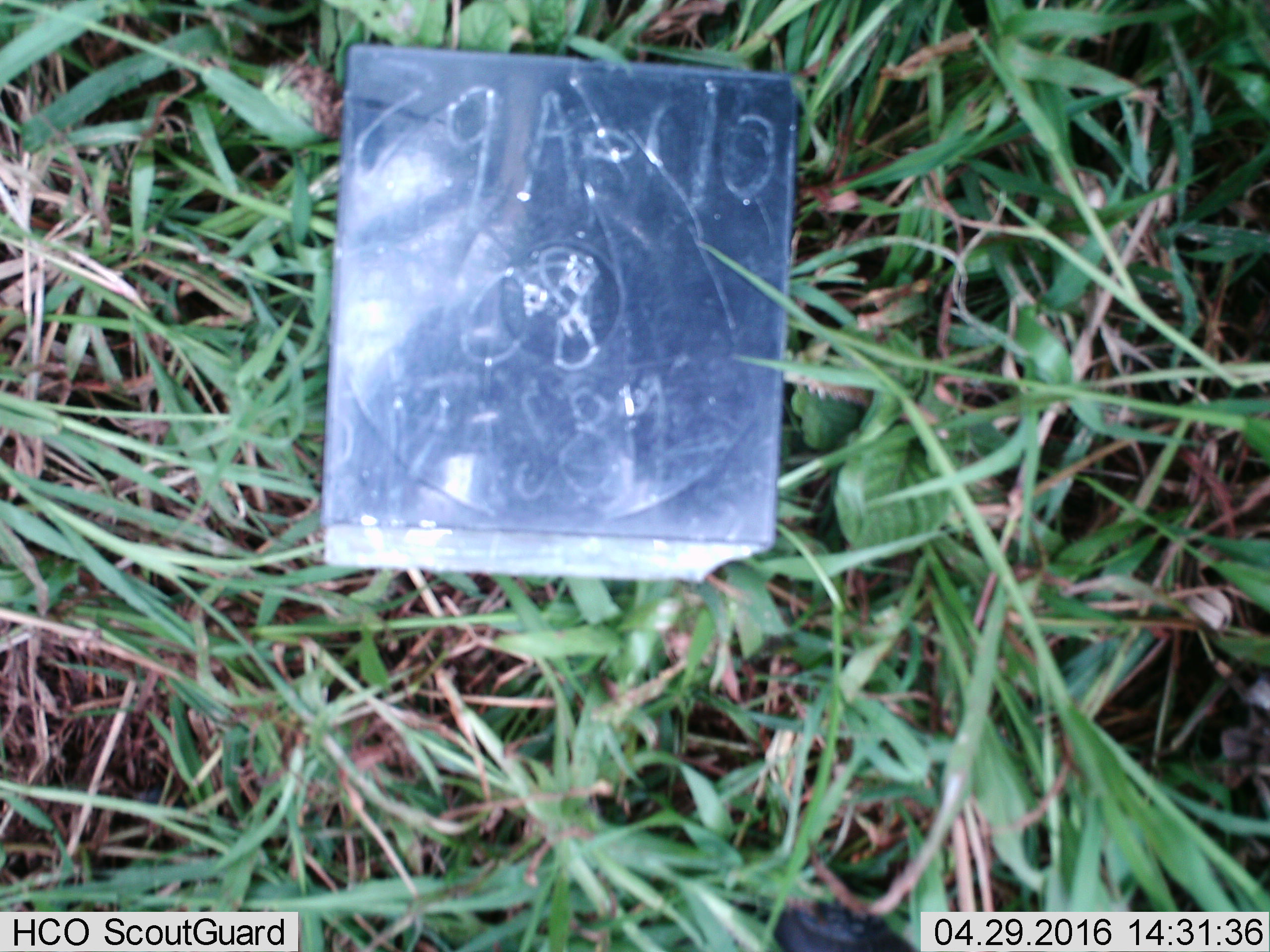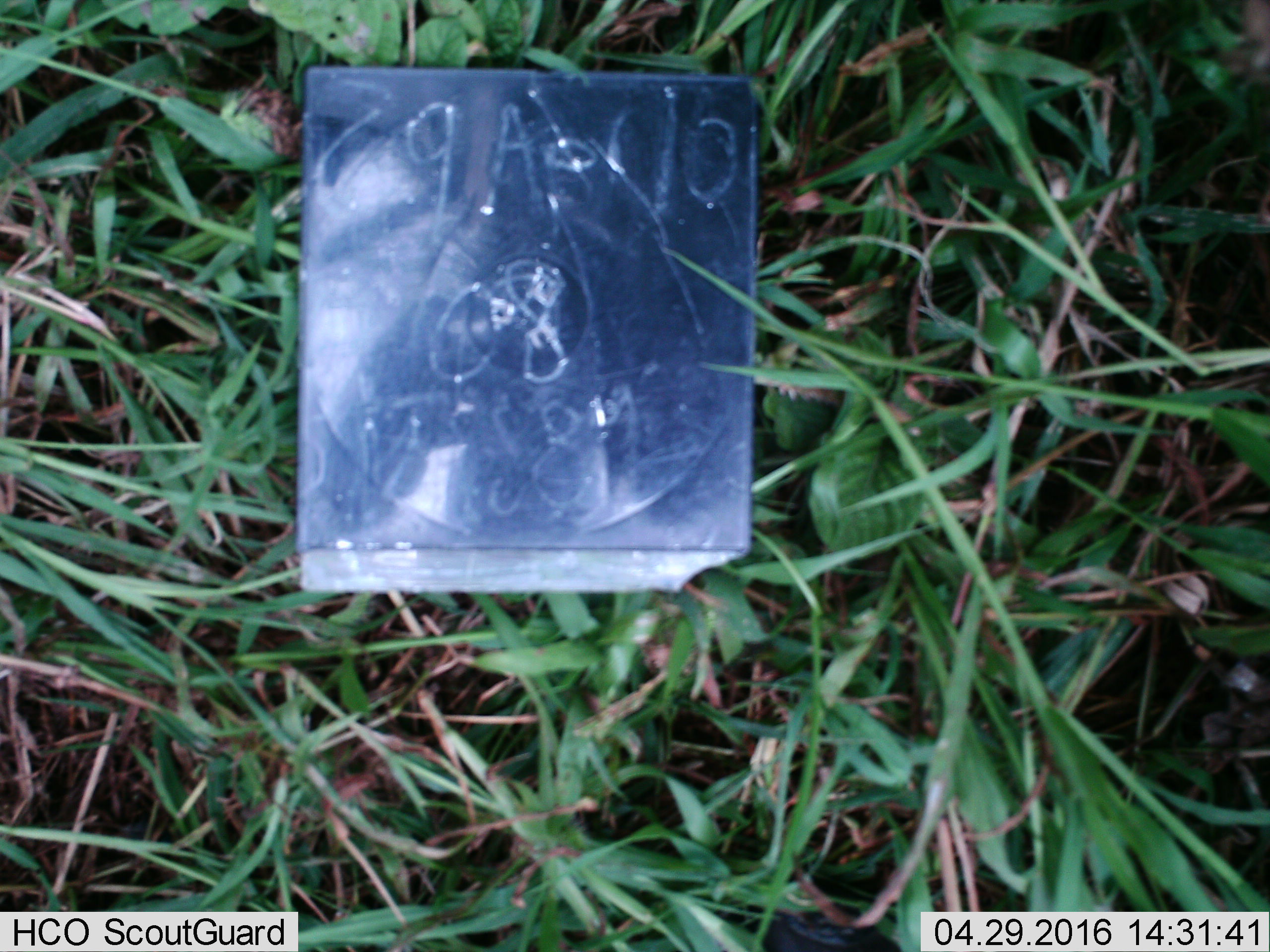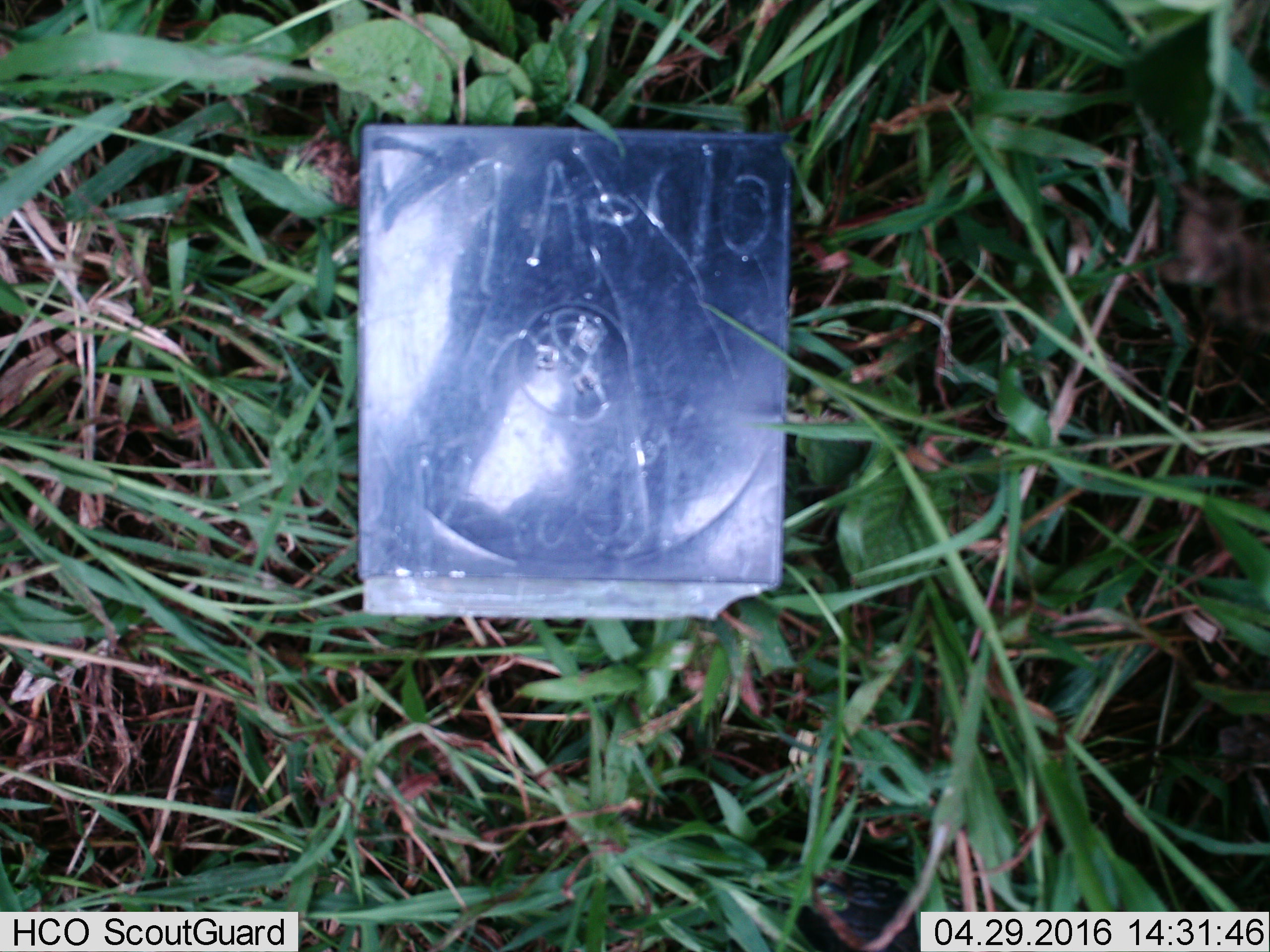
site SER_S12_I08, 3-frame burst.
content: unidentified animal